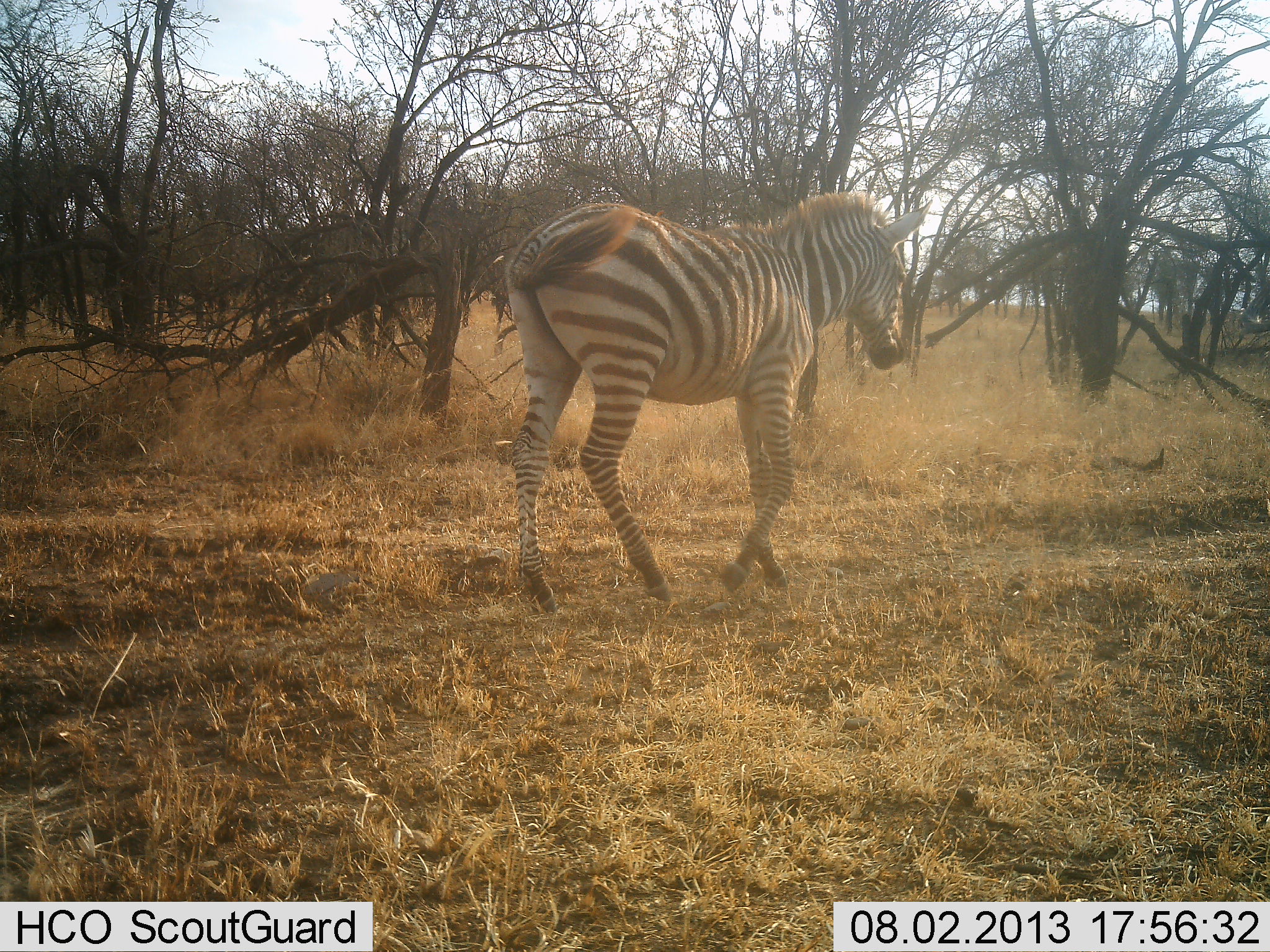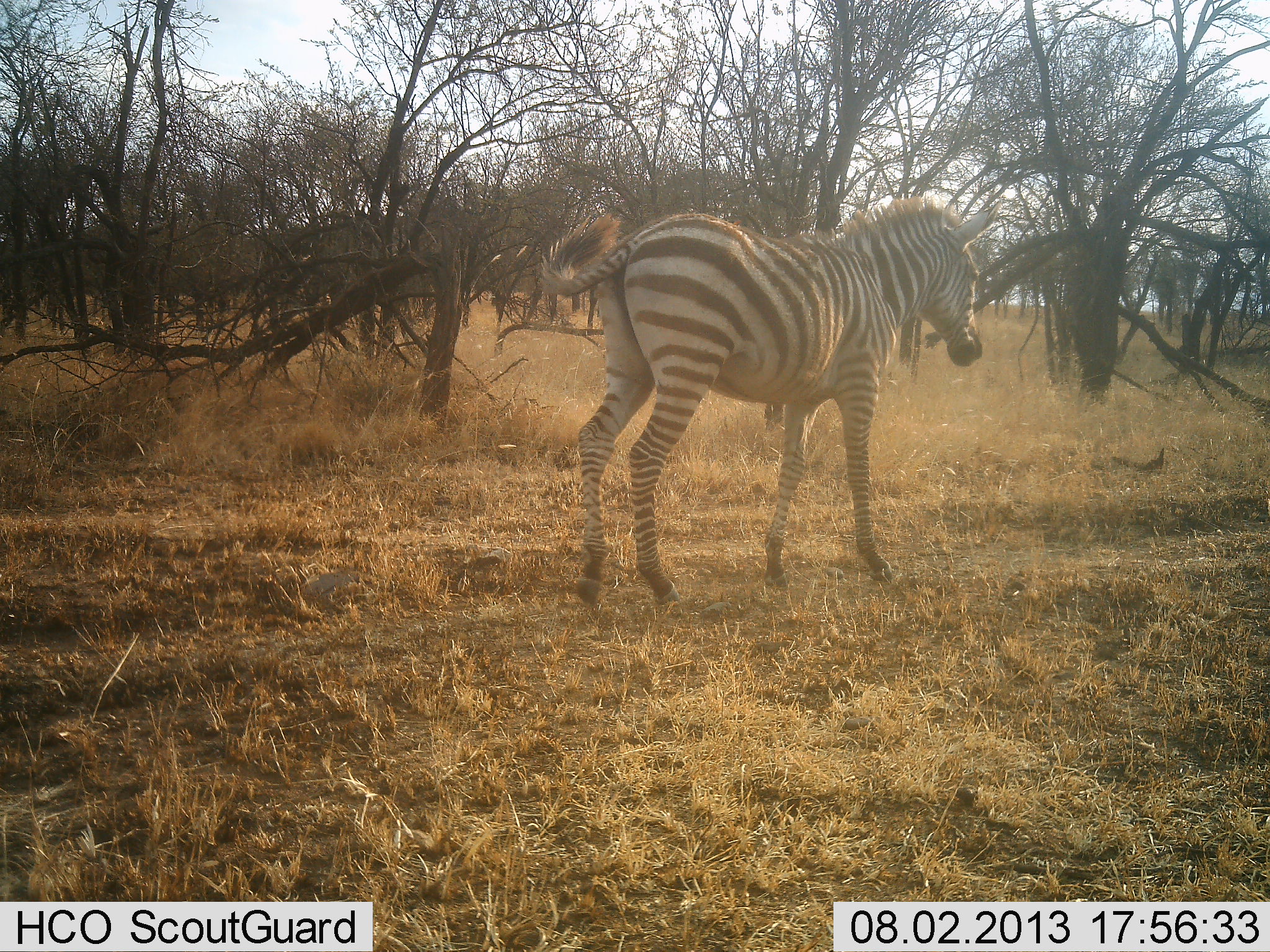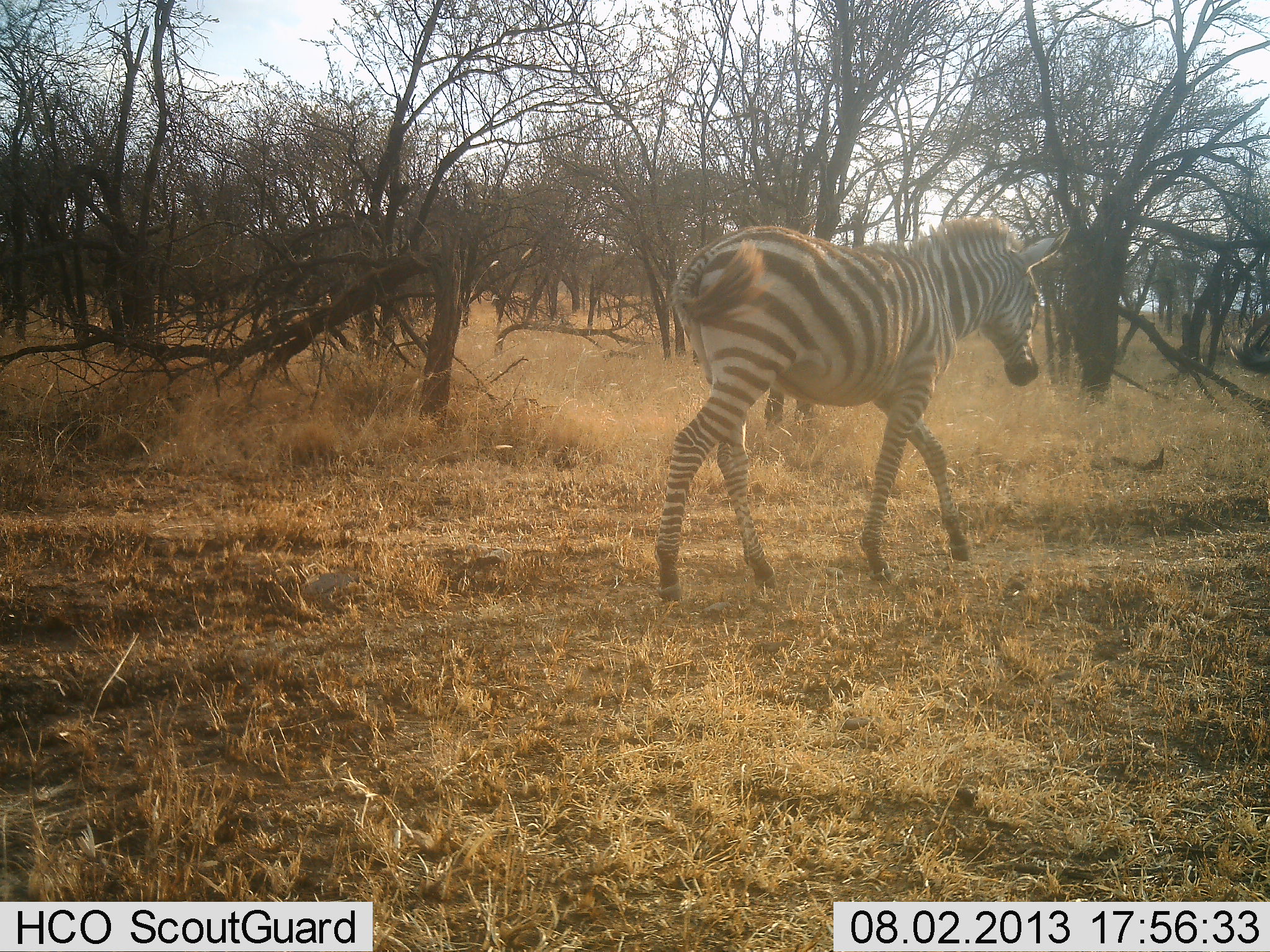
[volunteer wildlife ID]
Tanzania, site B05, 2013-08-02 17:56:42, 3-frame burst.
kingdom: Animalia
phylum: Chordata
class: Mammalia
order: Perissodactyla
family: Equidae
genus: Equus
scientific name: Equus quagga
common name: plains zebra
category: zebra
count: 2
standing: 20%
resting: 0%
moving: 95%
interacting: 0%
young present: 20%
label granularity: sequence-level